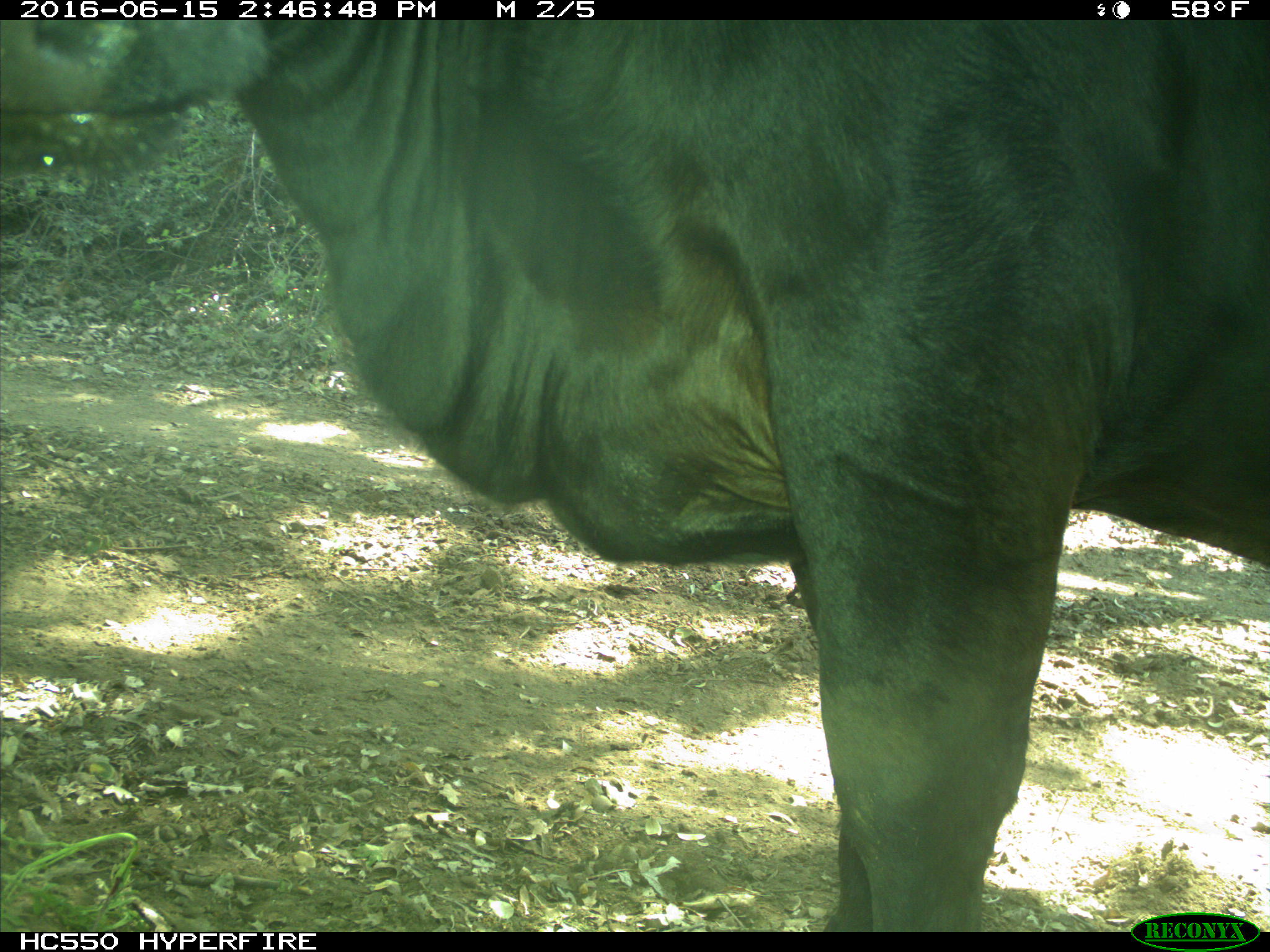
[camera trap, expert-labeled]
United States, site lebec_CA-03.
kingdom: Animalia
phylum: Chordata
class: Mammalia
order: Artiodactyla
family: Bovidae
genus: Bos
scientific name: Bos taurus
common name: domestic cow